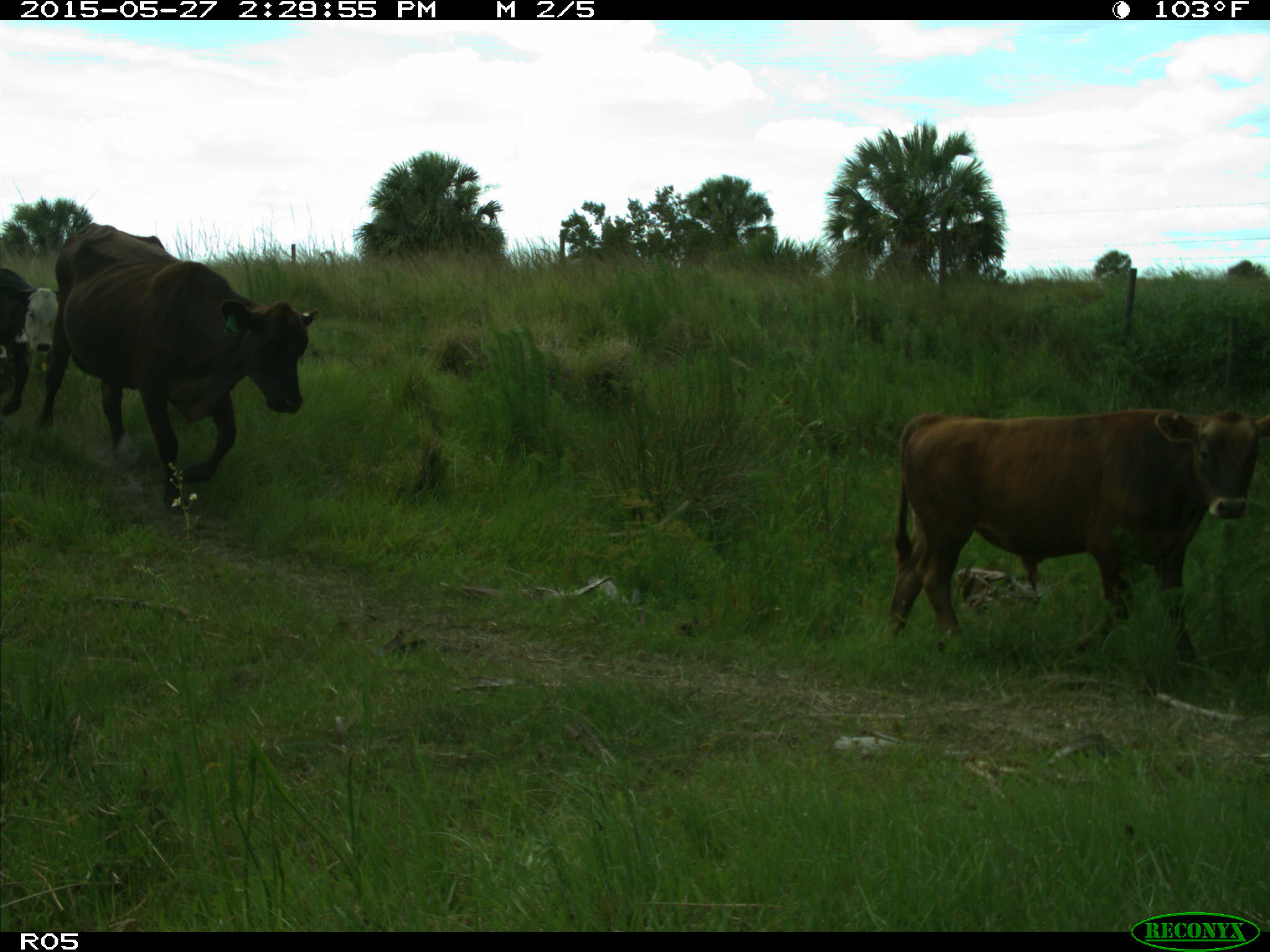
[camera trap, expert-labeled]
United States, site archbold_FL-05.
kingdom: Animalia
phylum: Chordata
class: Mammalia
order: Artiodactyla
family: Bovidae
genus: Bos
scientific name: Bos taurus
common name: domestic cow